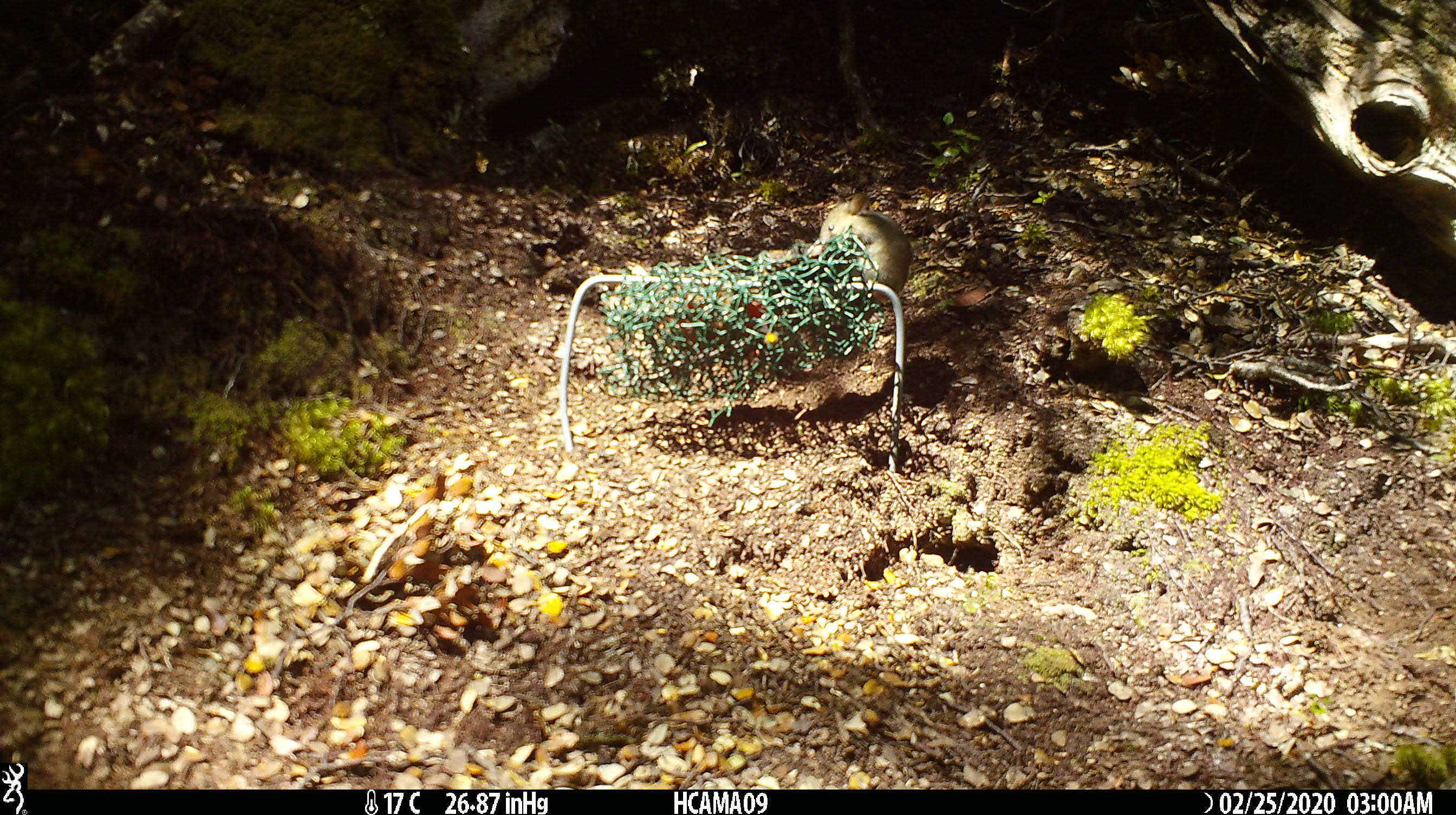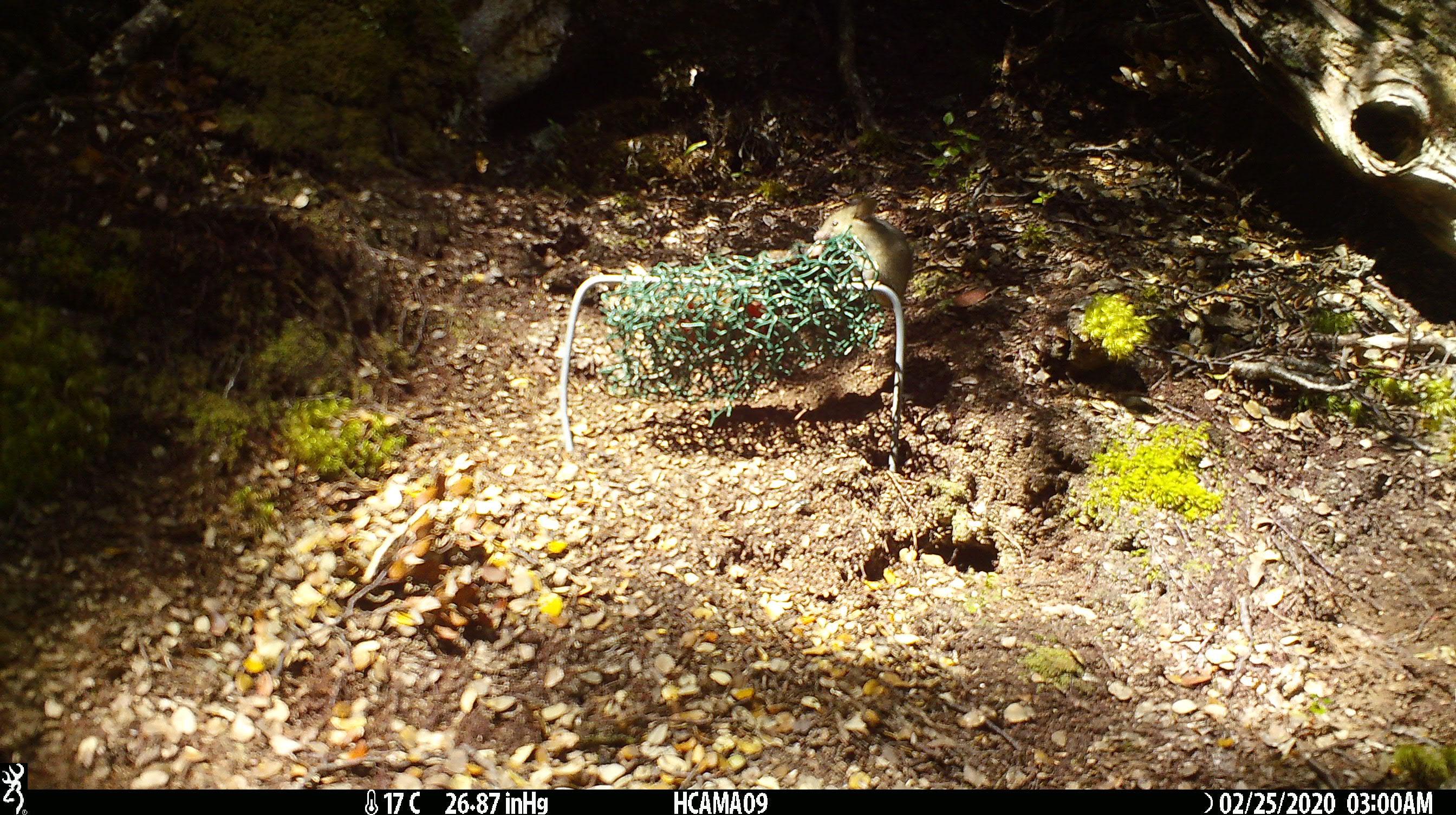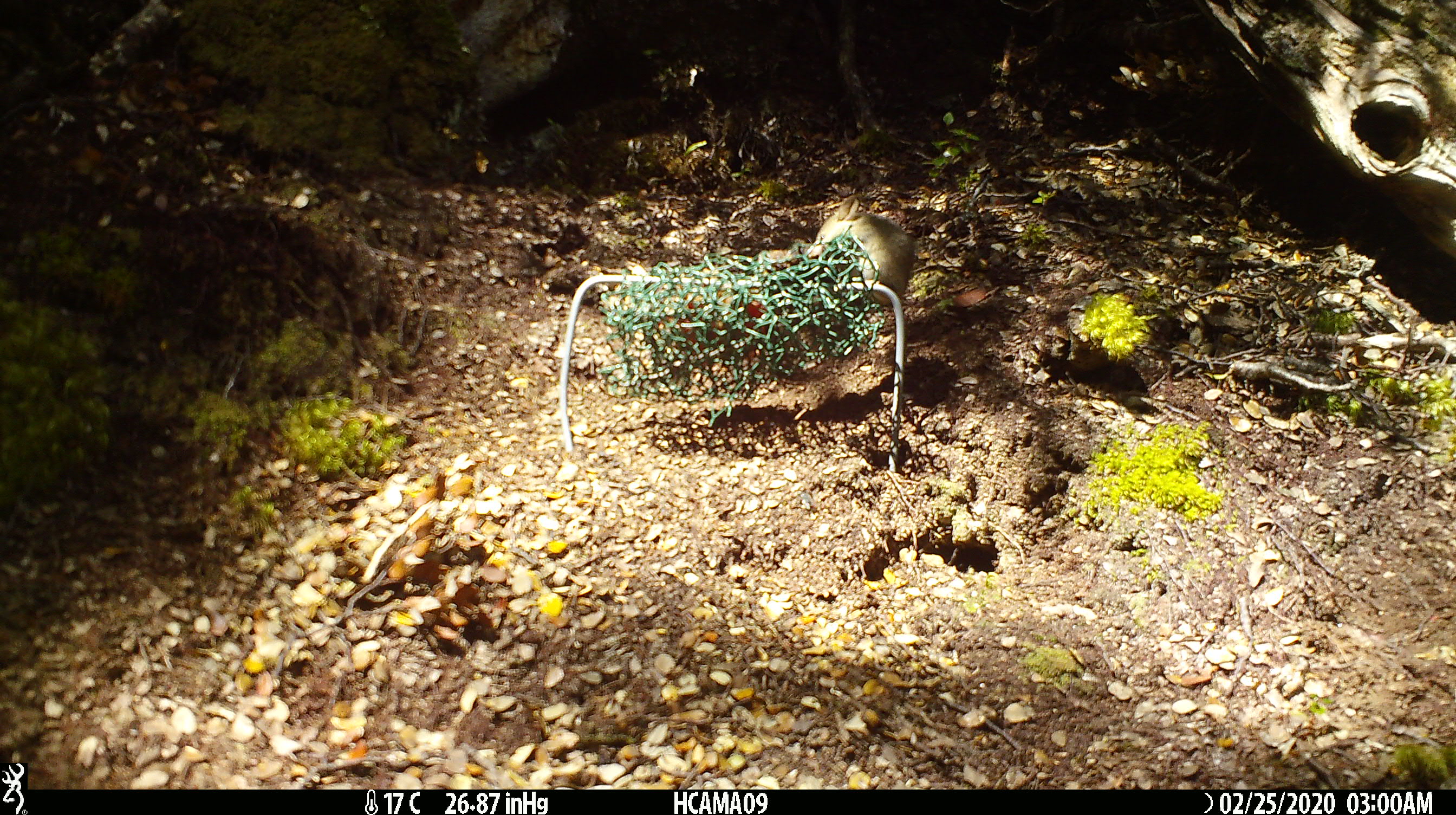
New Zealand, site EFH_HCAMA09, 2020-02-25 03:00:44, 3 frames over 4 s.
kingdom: Animalia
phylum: Chordata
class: Mammalia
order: Rodentia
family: Muridae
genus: Mus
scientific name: Mus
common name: mouse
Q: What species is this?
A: Mouse (Mus).